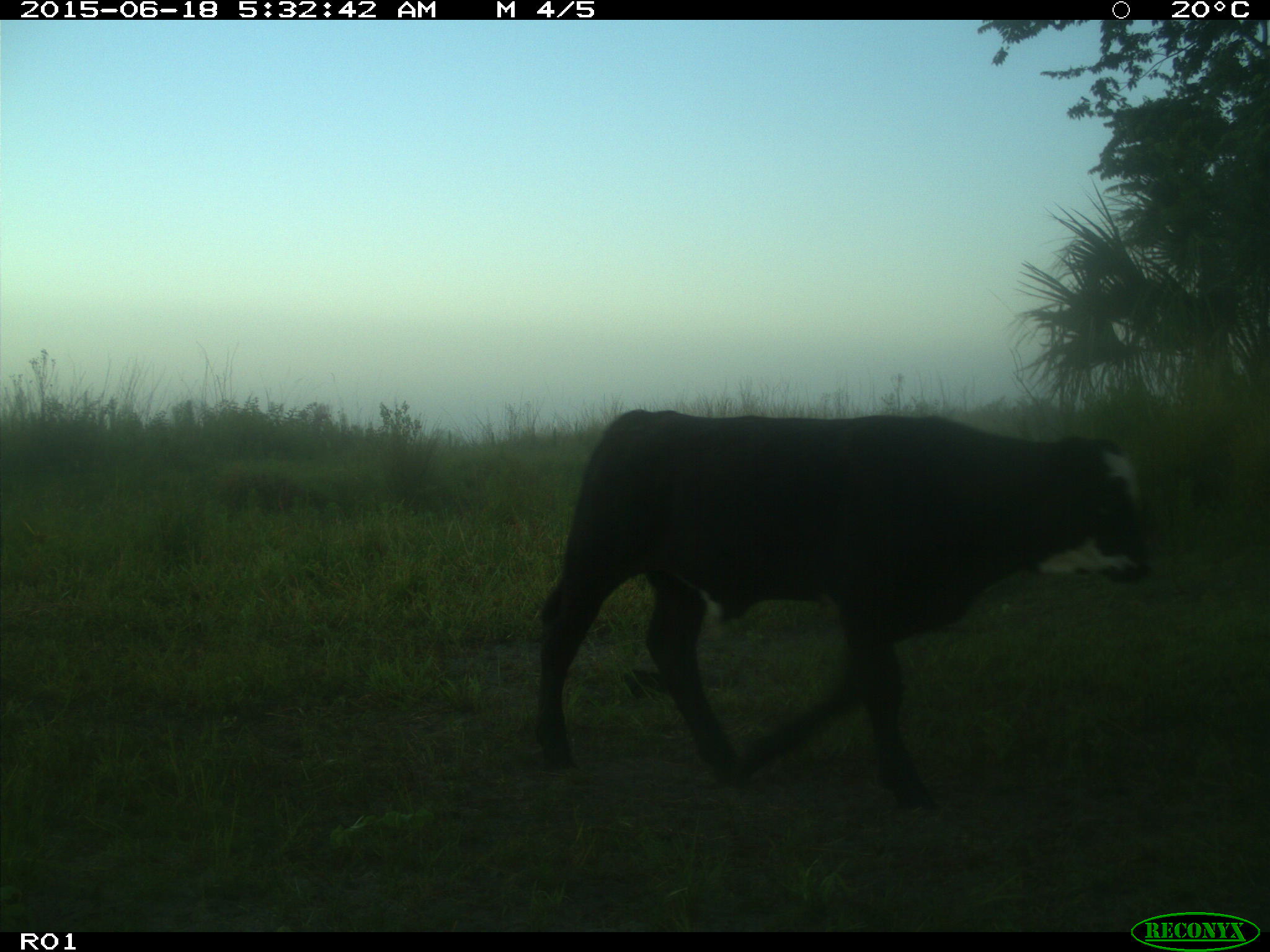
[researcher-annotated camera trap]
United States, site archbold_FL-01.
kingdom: Animalia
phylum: Chordata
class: Mammalia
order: Artiodactyla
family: Bovidae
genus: Bos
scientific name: Bos taurus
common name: domestic cow